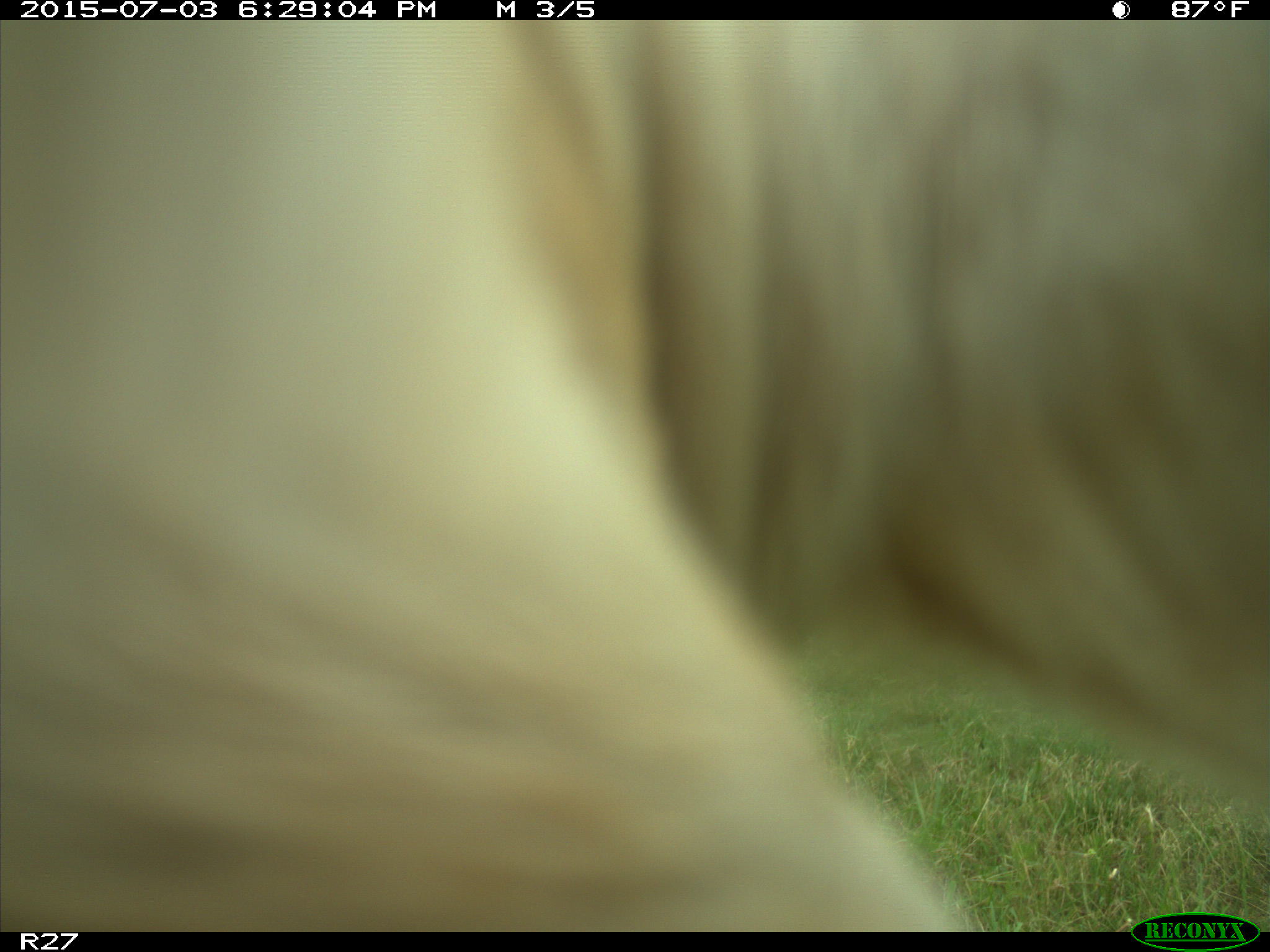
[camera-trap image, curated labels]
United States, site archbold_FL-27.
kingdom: Animalia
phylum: Chordata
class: Mammalia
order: Artiodactyla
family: Bovidae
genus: Bos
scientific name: Bos taurus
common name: domestic cow